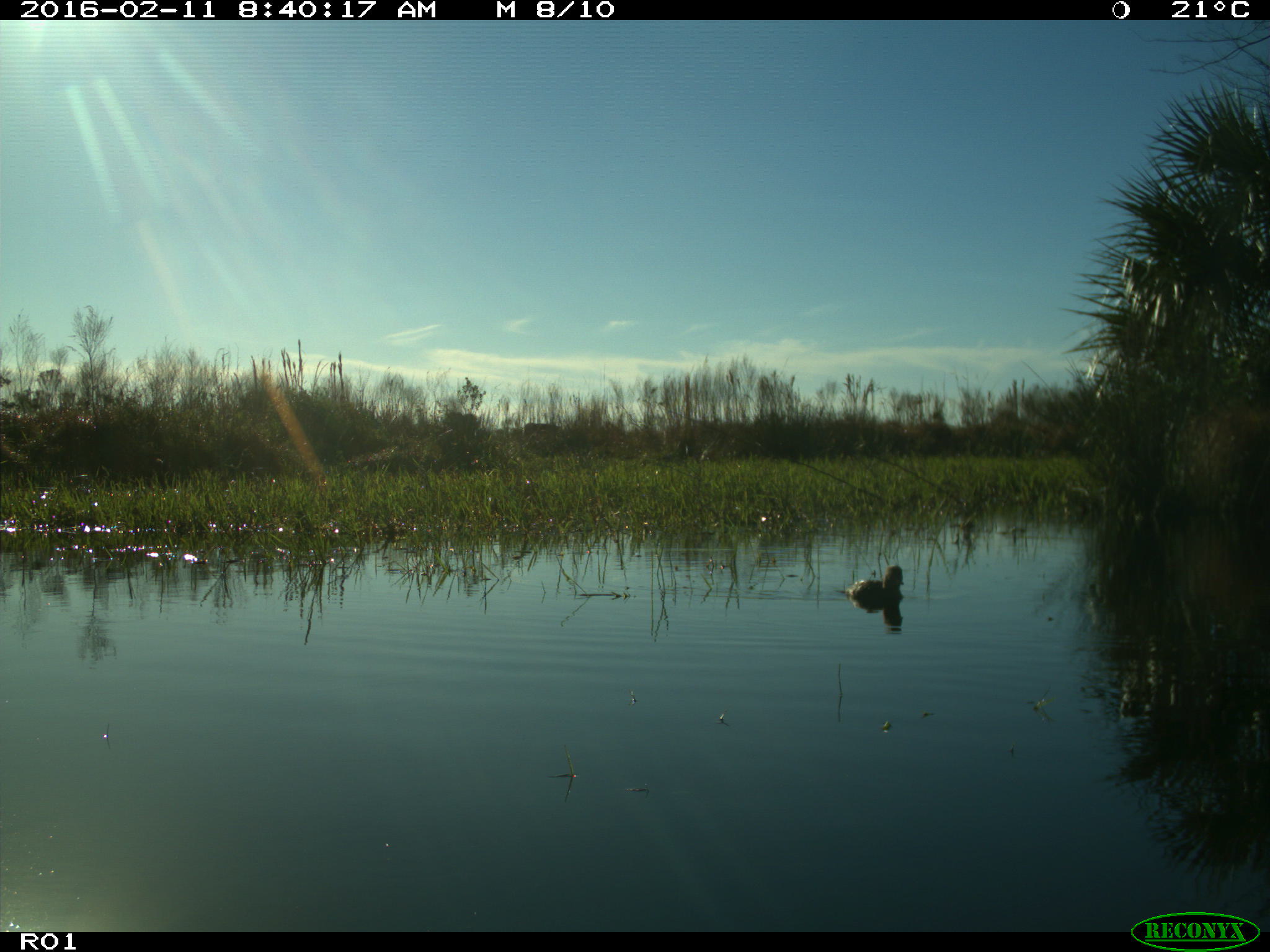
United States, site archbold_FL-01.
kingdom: Animalia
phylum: Chordata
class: Aves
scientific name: Aves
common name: birds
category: unidentified bird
Unidentified bird (birds) (Aves).